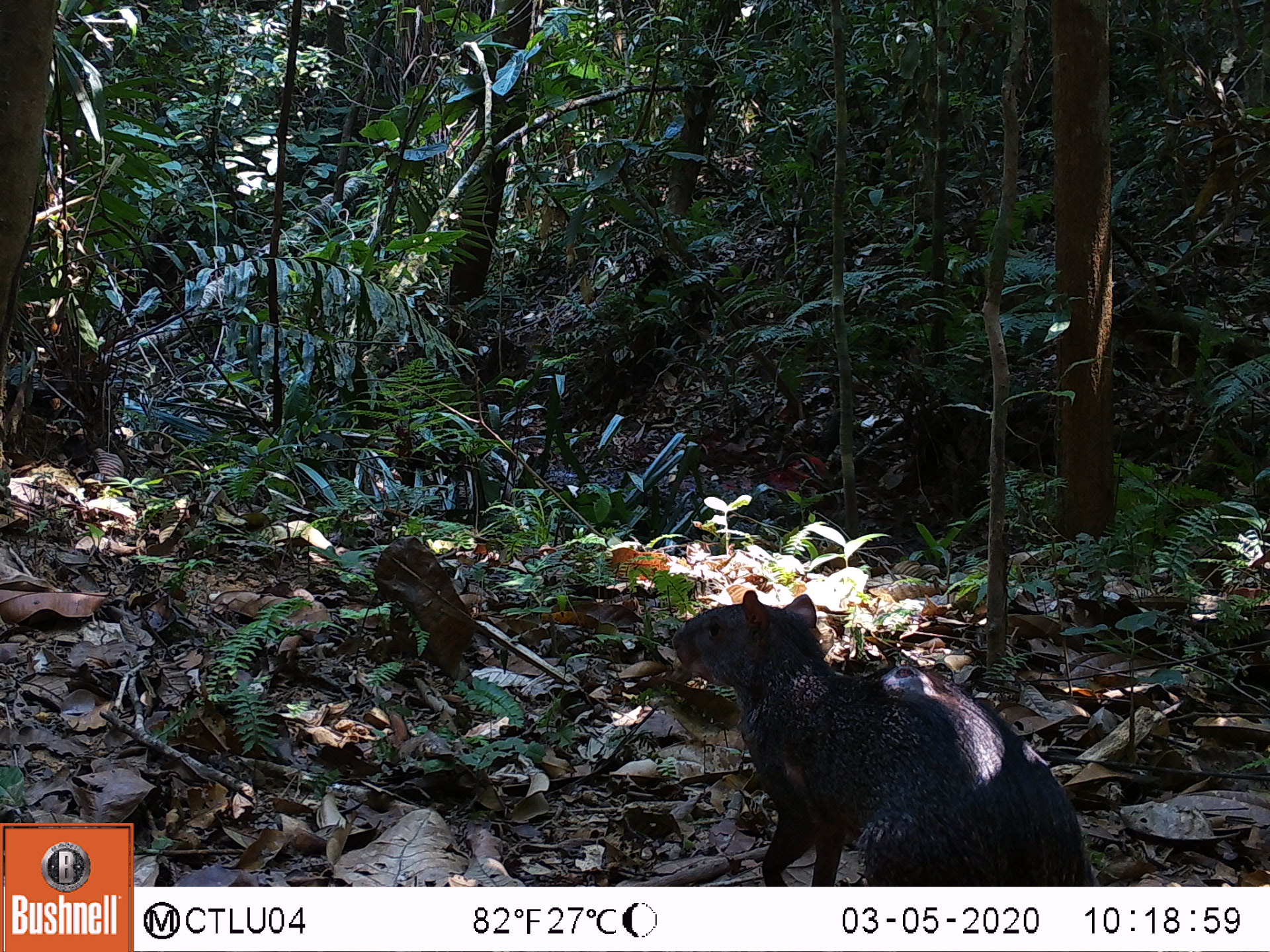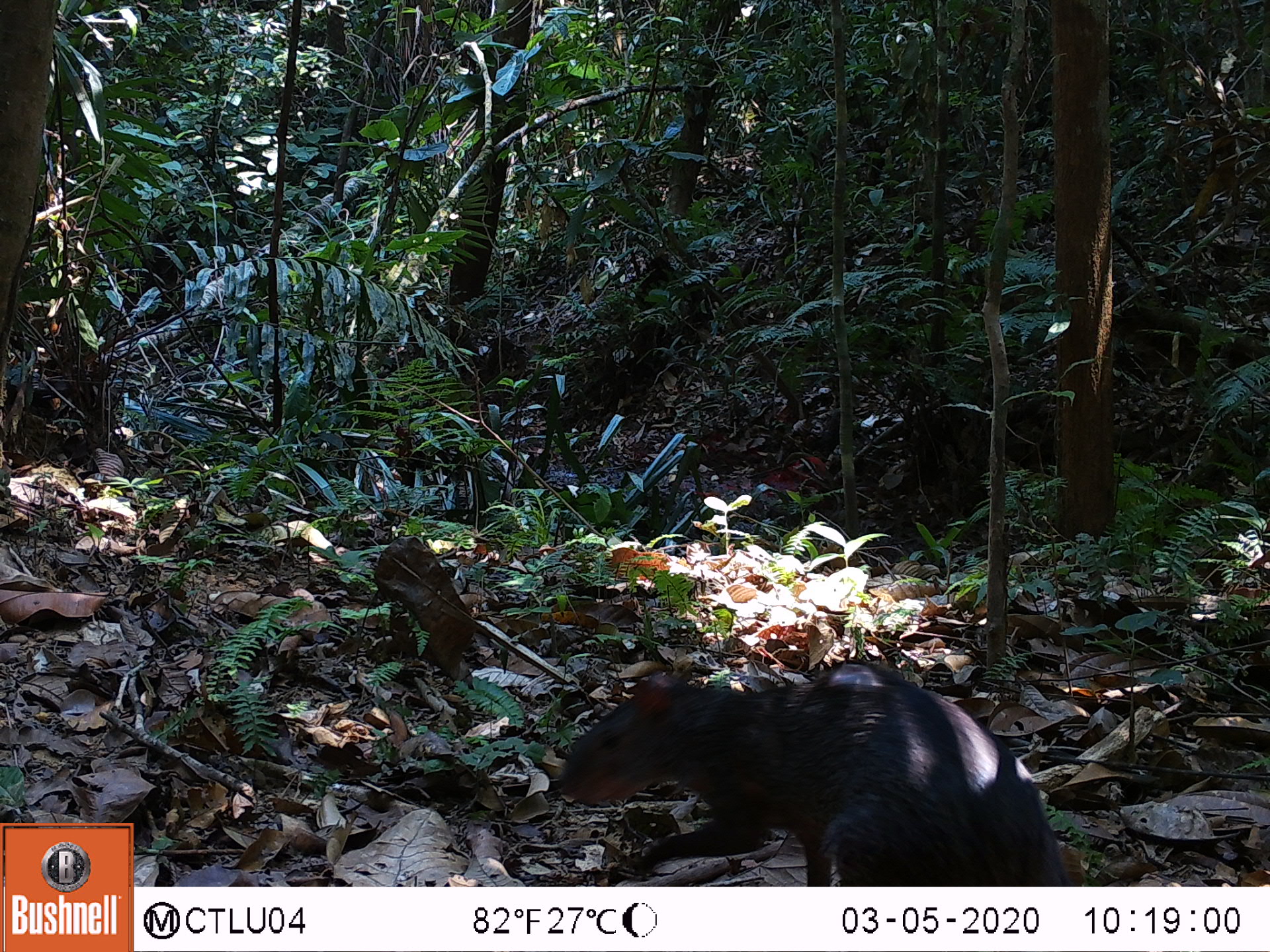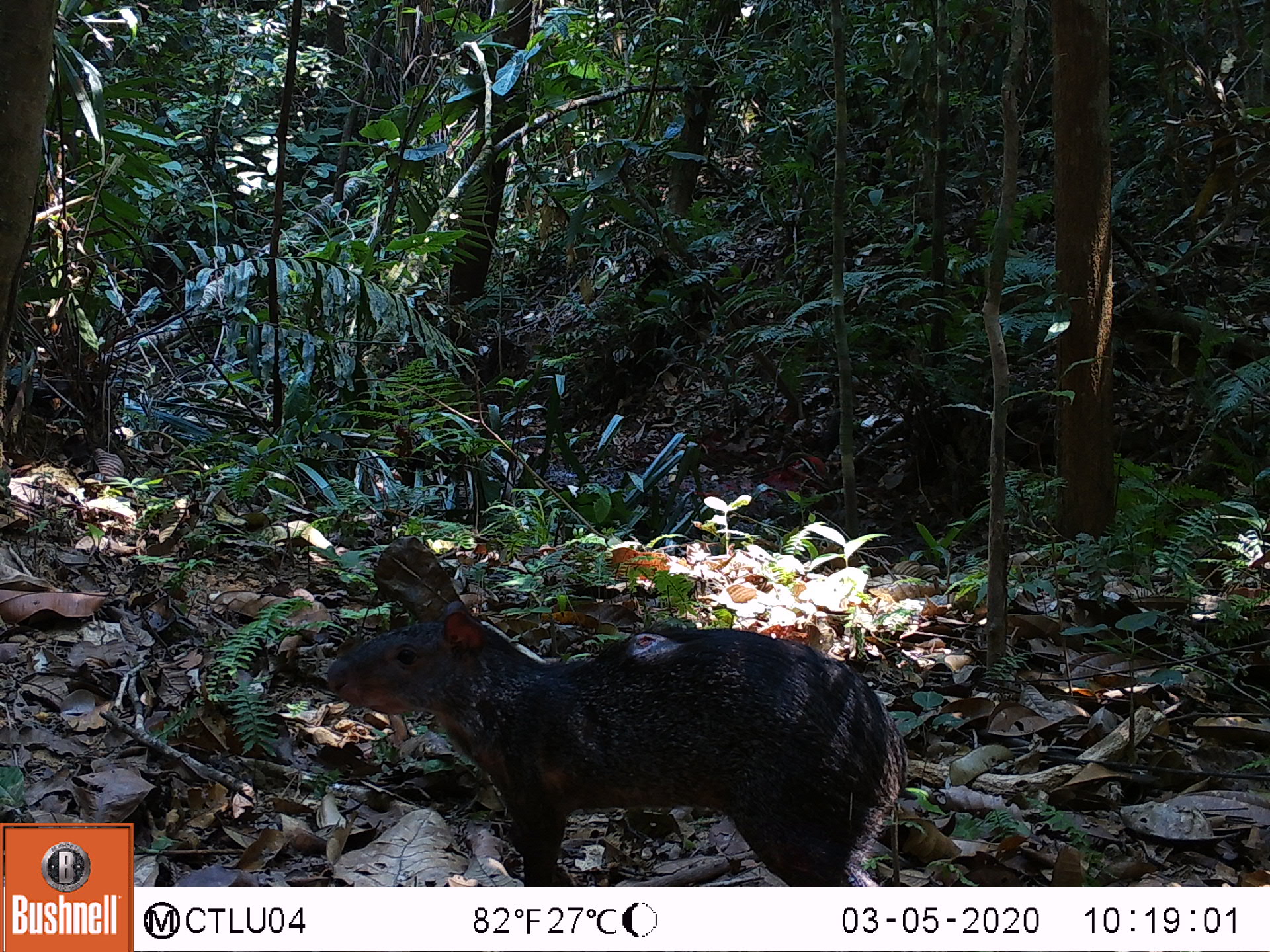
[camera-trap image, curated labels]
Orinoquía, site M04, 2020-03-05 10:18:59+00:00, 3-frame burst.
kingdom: Animalia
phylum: Chordata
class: Mammalia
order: Rodentia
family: Dasyproctidae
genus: Dasyprocta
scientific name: Dasyprocta fuliginosa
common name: black agouti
Black agouti (Dasyprocta fuliginosa).